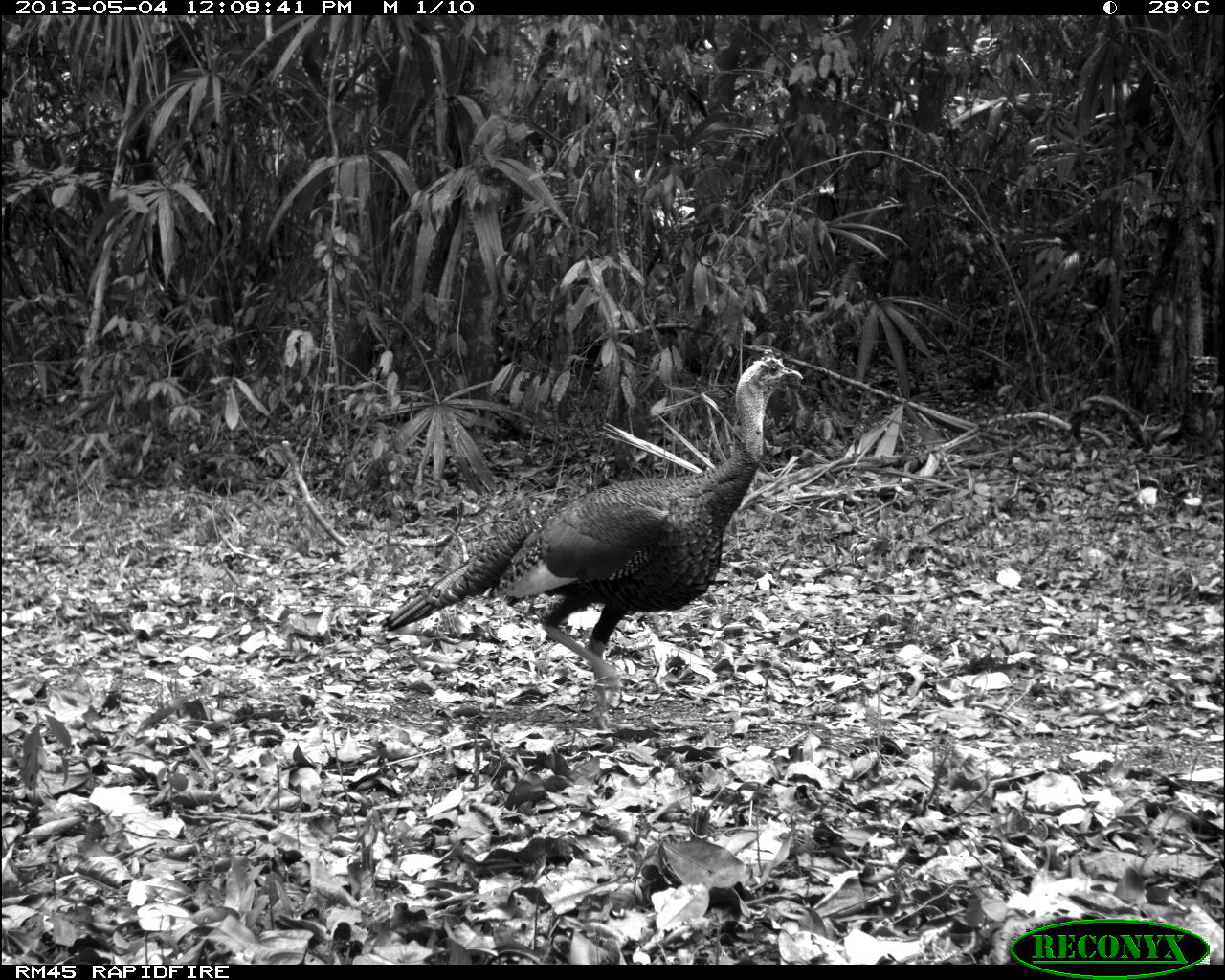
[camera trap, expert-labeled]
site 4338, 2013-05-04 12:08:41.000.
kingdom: Animalia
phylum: Chordata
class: Aves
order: Galliformes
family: Phasianidae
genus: Meleagris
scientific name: Meleagris ocellata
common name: ocellated turkey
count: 1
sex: male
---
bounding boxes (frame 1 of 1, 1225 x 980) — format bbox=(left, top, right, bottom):
meleagris ocellata: bbox=(376, 347, 803, 732)